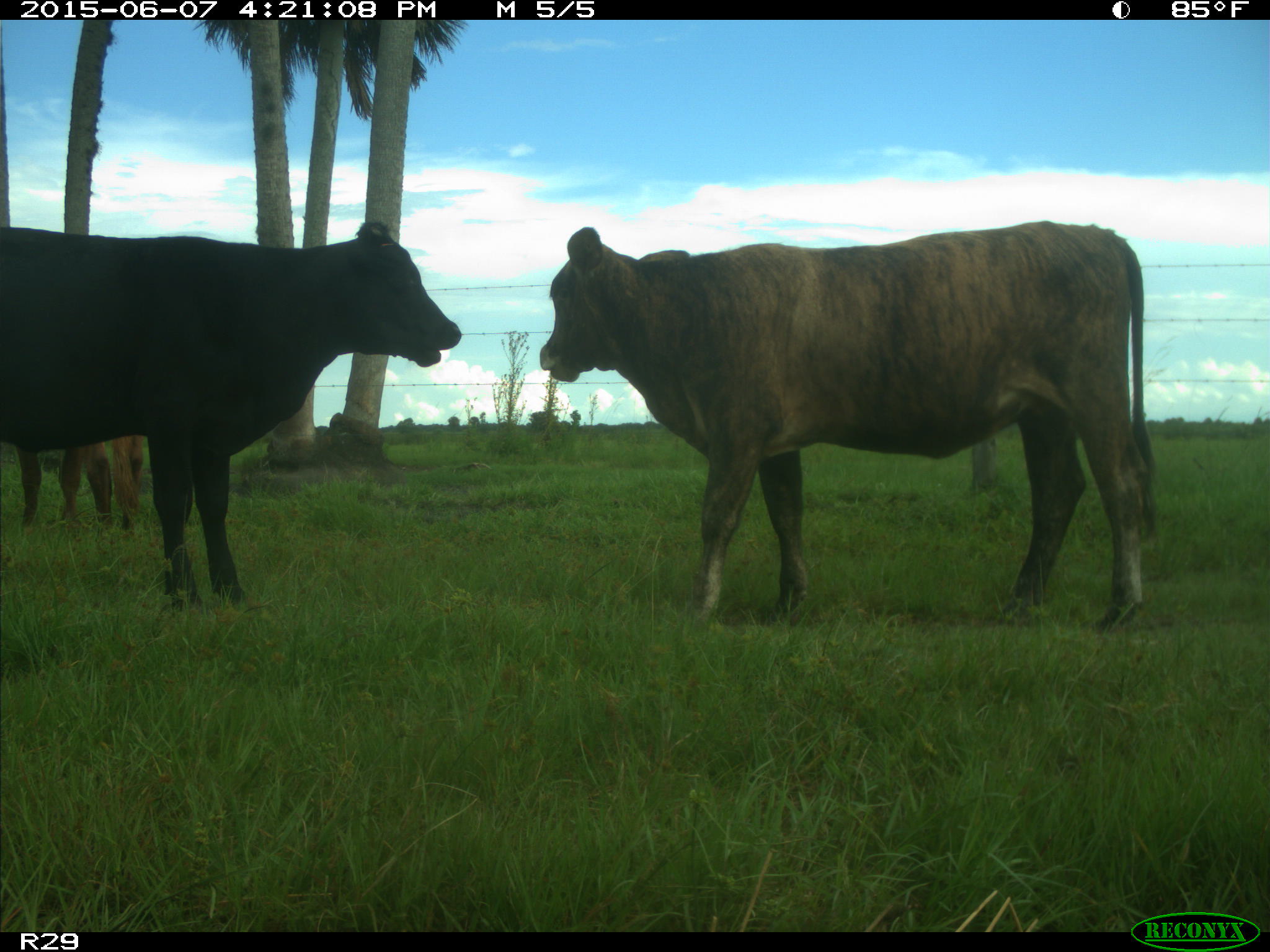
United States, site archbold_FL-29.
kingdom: Animalia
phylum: Chordata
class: Mammalia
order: Artiodactyla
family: Bovidae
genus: Bos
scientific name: Bos taurus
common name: domestic cow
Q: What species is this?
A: Bos taurus (domestic cow).